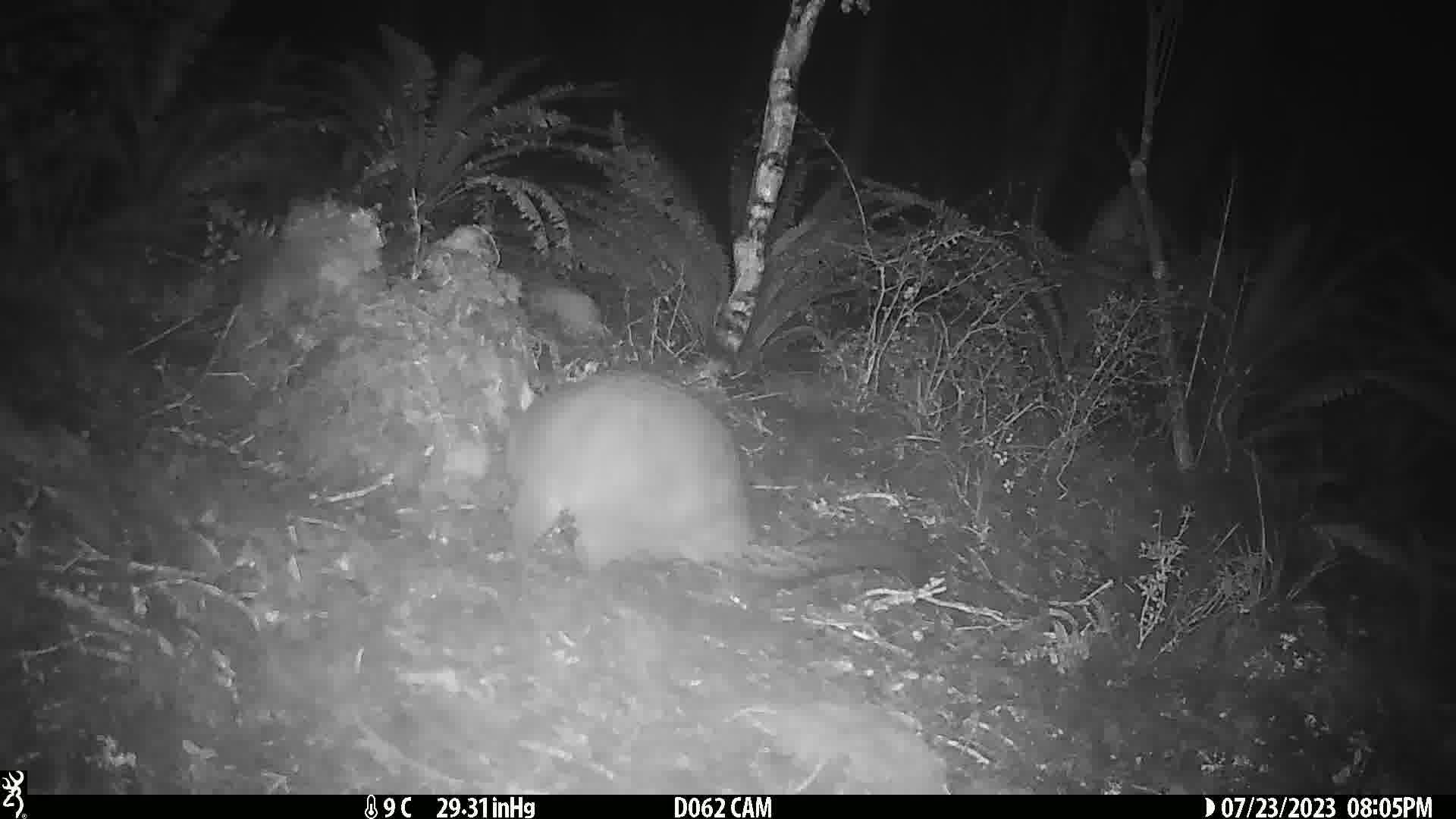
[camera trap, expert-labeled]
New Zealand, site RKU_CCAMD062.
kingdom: Animalia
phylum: Chordata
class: Mammalia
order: Diprotodontia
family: Phalangeridae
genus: Trichosurus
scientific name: Trichosurus vulpecula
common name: common brushtail possum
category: possum